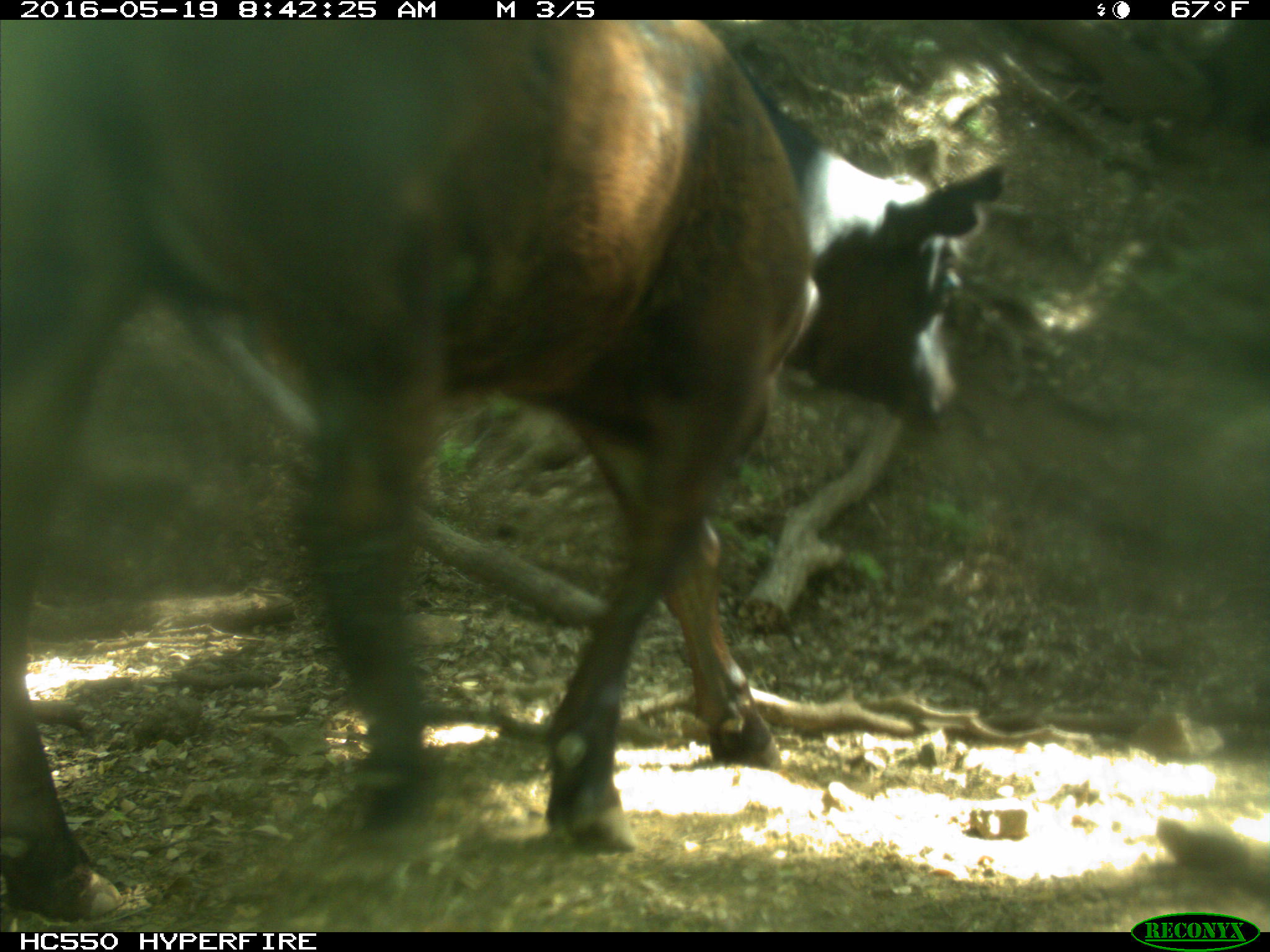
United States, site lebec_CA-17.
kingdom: Animalia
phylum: Chordata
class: Mammalia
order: Artiodactyla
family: Bovidae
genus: Bos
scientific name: Bos taurus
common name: domestic cow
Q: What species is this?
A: Bos taurus (domestic cow).